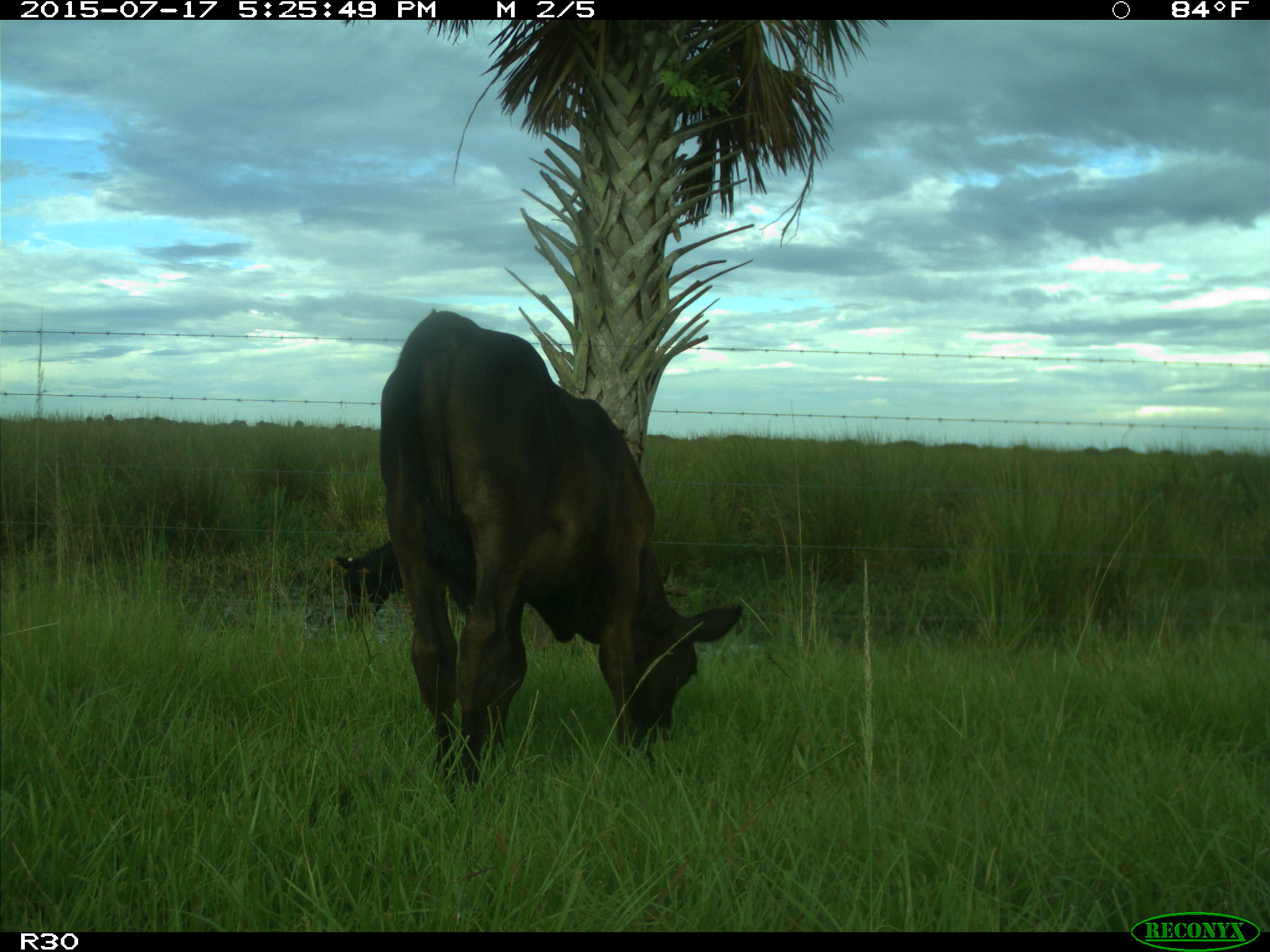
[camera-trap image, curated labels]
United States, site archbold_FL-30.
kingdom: Animalia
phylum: Chordata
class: Mammalia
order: Artiodactyla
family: Bovidae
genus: Bos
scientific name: Bos taurus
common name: domestic cow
Bos taurus (domestic cow).